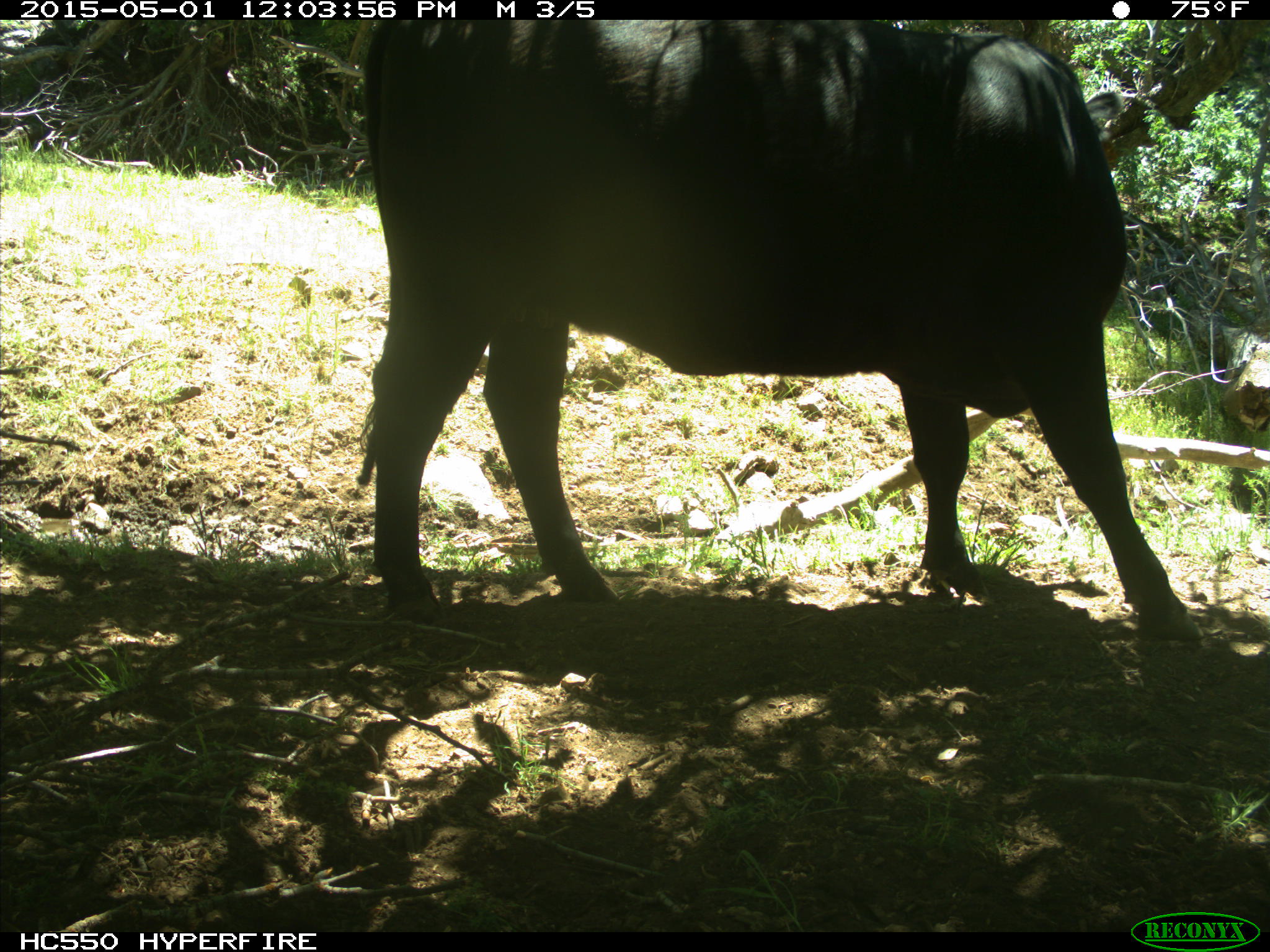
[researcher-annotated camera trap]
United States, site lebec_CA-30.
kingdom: Animalia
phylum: Chordata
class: Mammalia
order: Artiodactyla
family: Bovidae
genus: Bos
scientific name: Bos taurus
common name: domestic cow